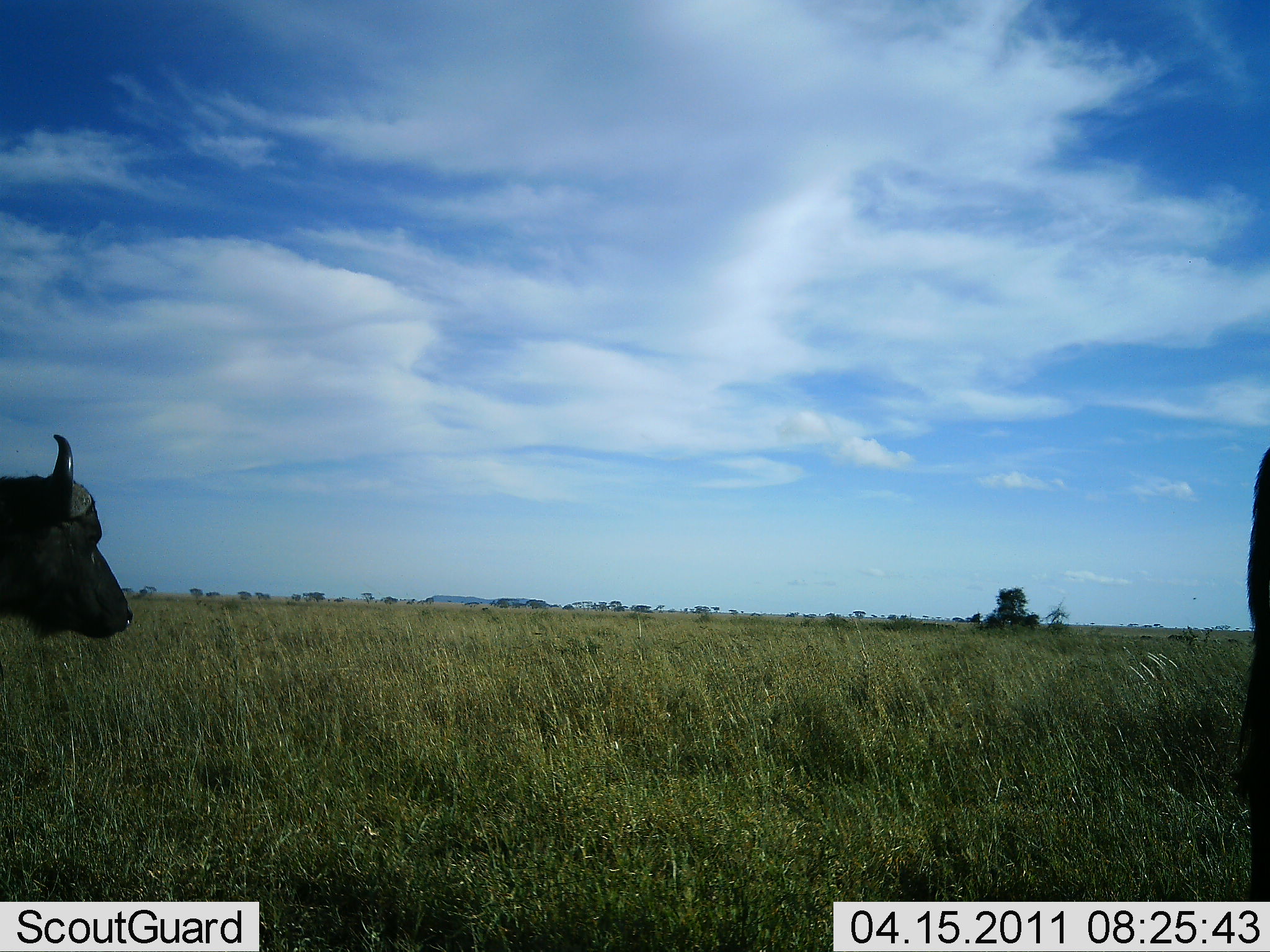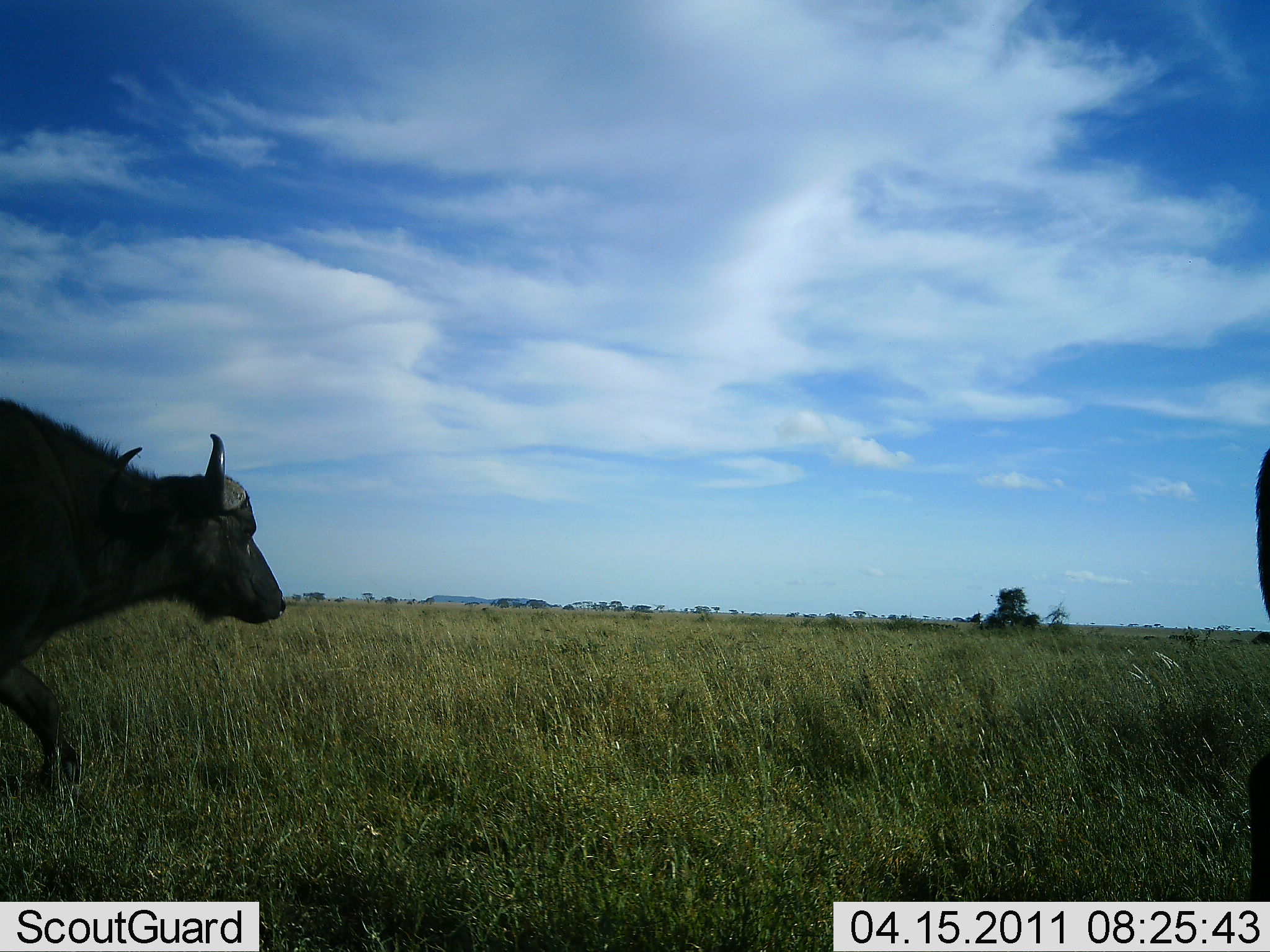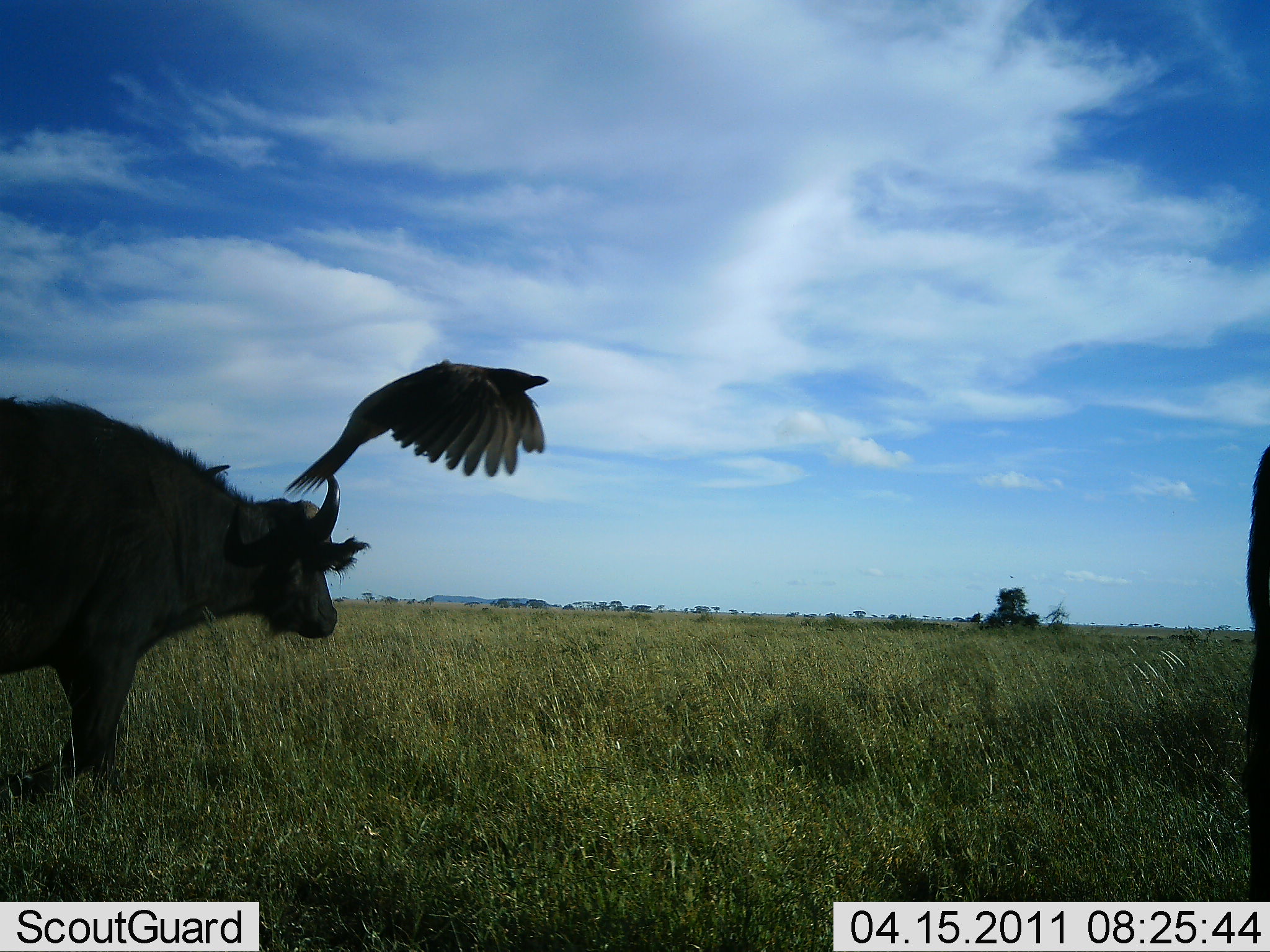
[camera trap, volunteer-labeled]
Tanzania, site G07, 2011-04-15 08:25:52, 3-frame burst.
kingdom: Animalia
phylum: Chordata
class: Mammalia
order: Artiodactyla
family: Bovidae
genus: Syncerus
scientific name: Syncerus caffer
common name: cape buffalo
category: buffalo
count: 2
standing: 20%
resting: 0%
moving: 90%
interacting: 0%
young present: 0%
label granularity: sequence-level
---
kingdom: Animalia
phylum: Chordata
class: Aves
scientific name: Aves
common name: bird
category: otherbird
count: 1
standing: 0%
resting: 0%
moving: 100%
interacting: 0%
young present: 0%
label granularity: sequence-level